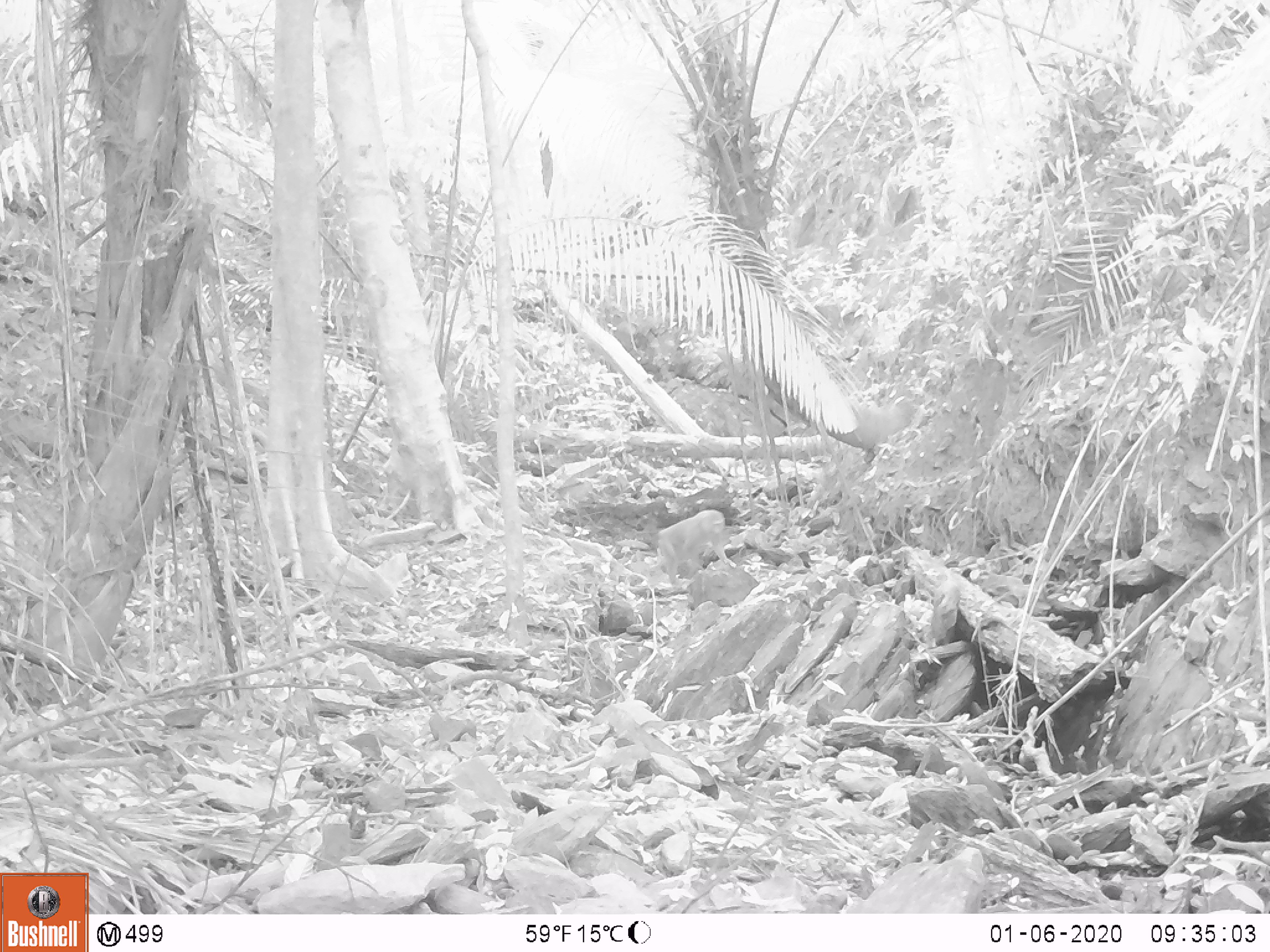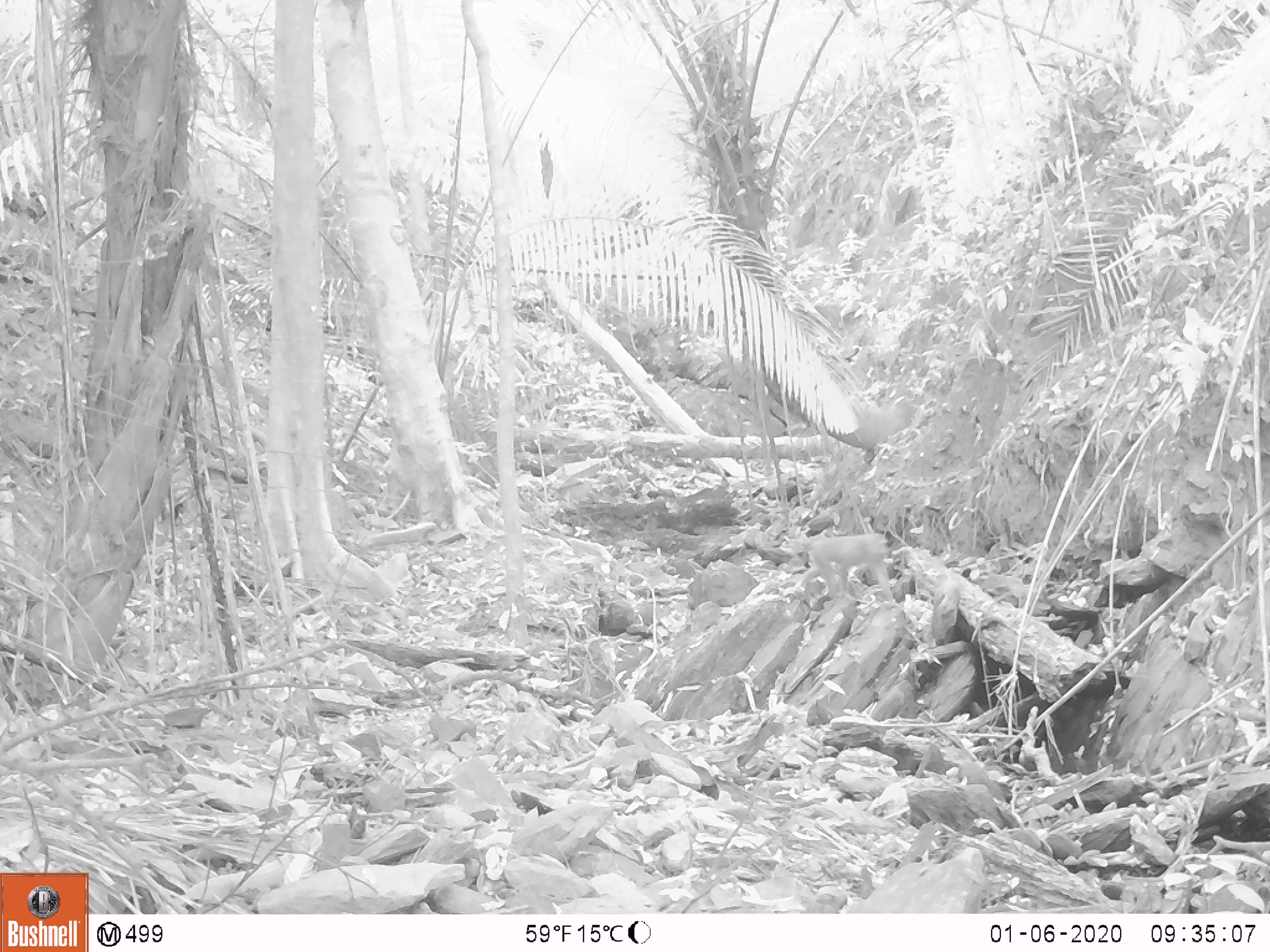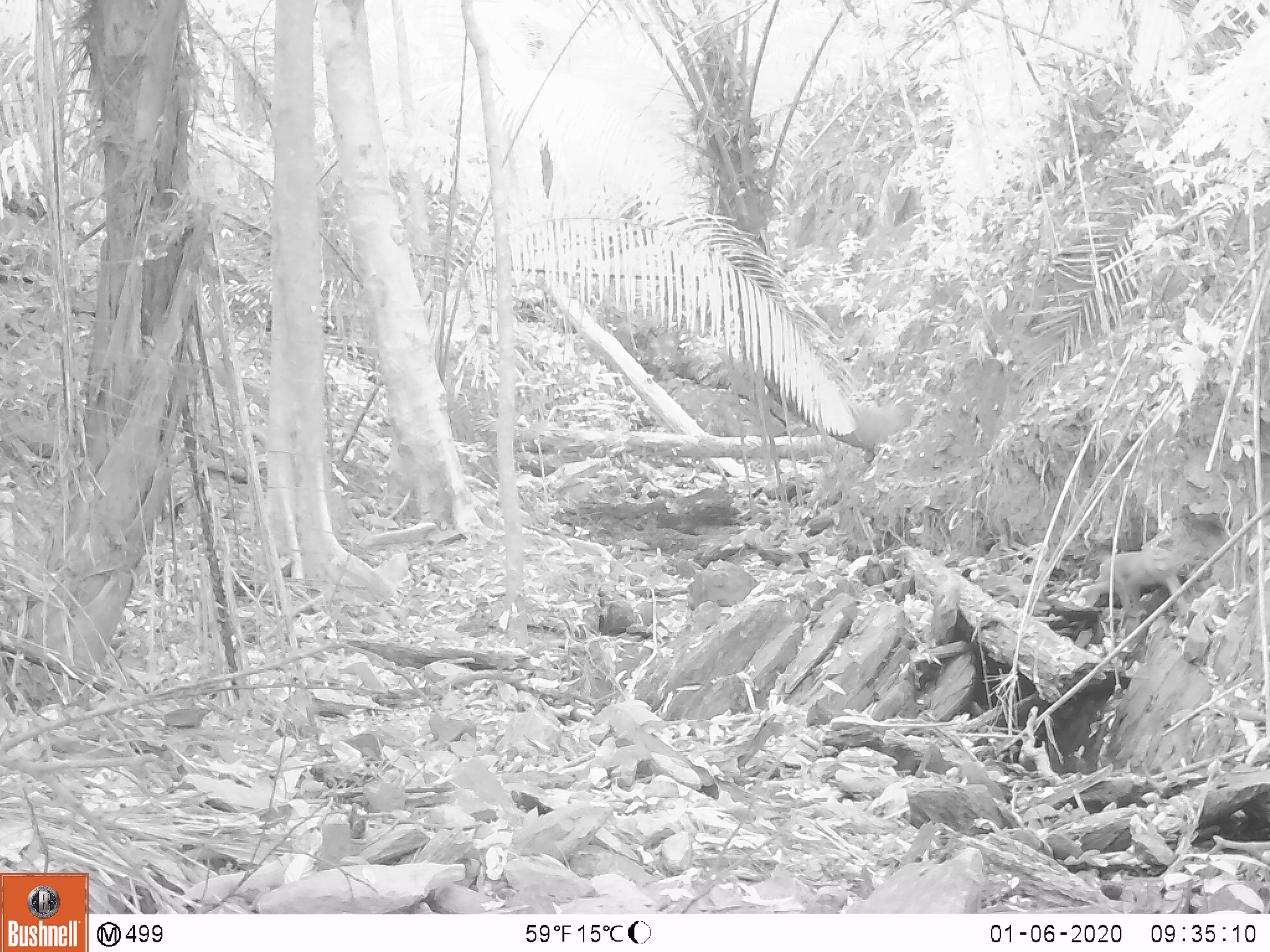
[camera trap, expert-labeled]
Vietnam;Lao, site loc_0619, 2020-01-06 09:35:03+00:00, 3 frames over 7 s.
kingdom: Animalia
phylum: Chordata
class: Mammalia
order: Primates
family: Cercopithecidae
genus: Macaca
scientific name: Macaca nemestrina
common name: pig-tailed macaque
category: pig tailed macaque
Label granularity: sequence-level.